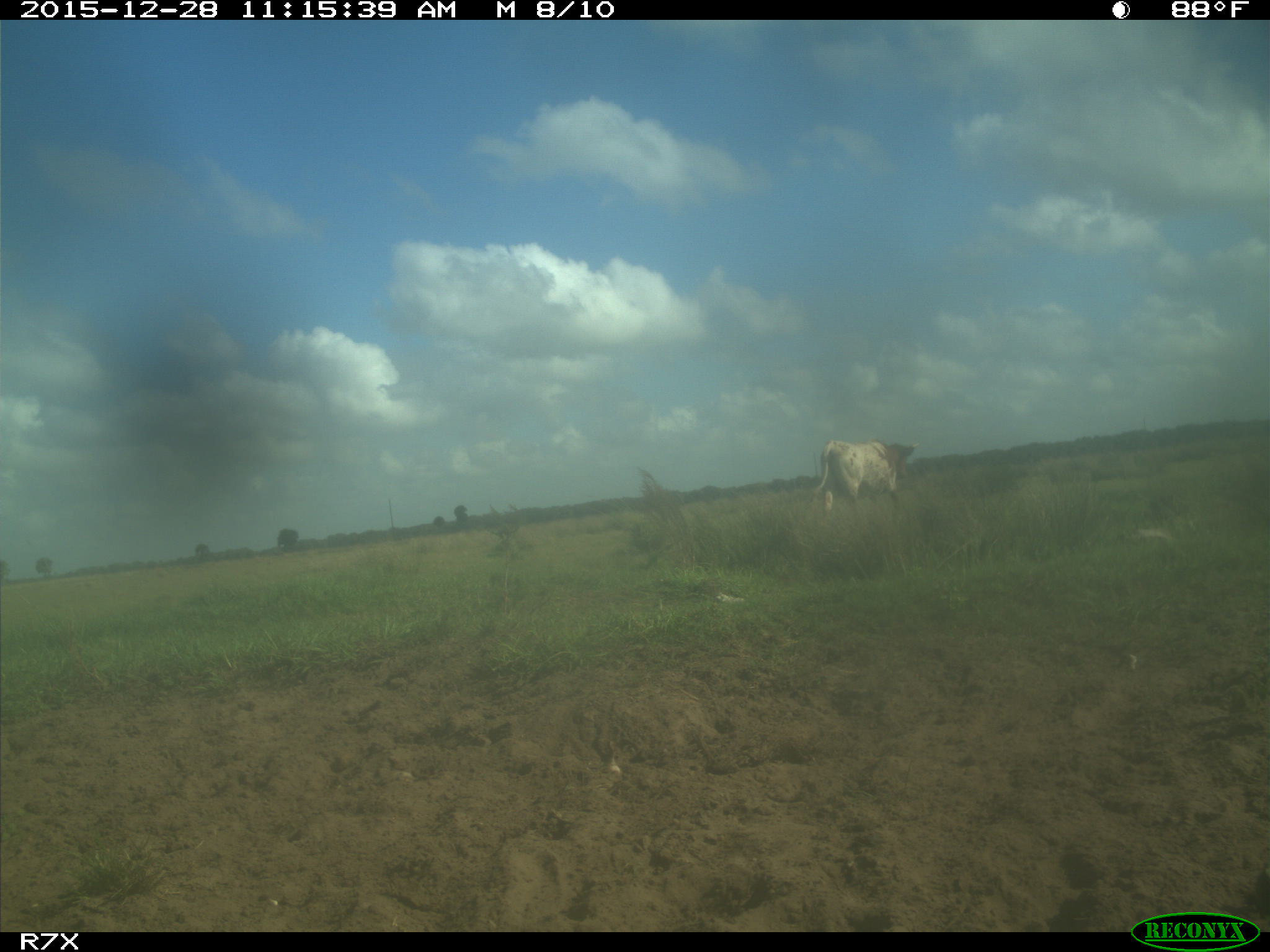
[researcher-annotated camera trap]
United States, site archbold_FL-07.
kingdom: Animalia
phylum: Chordata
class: Mammalia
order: Artiodactyla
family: Bovidae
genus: Bos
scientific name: Bos taurus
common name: domestic cow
Bos taurus (domestic cow).